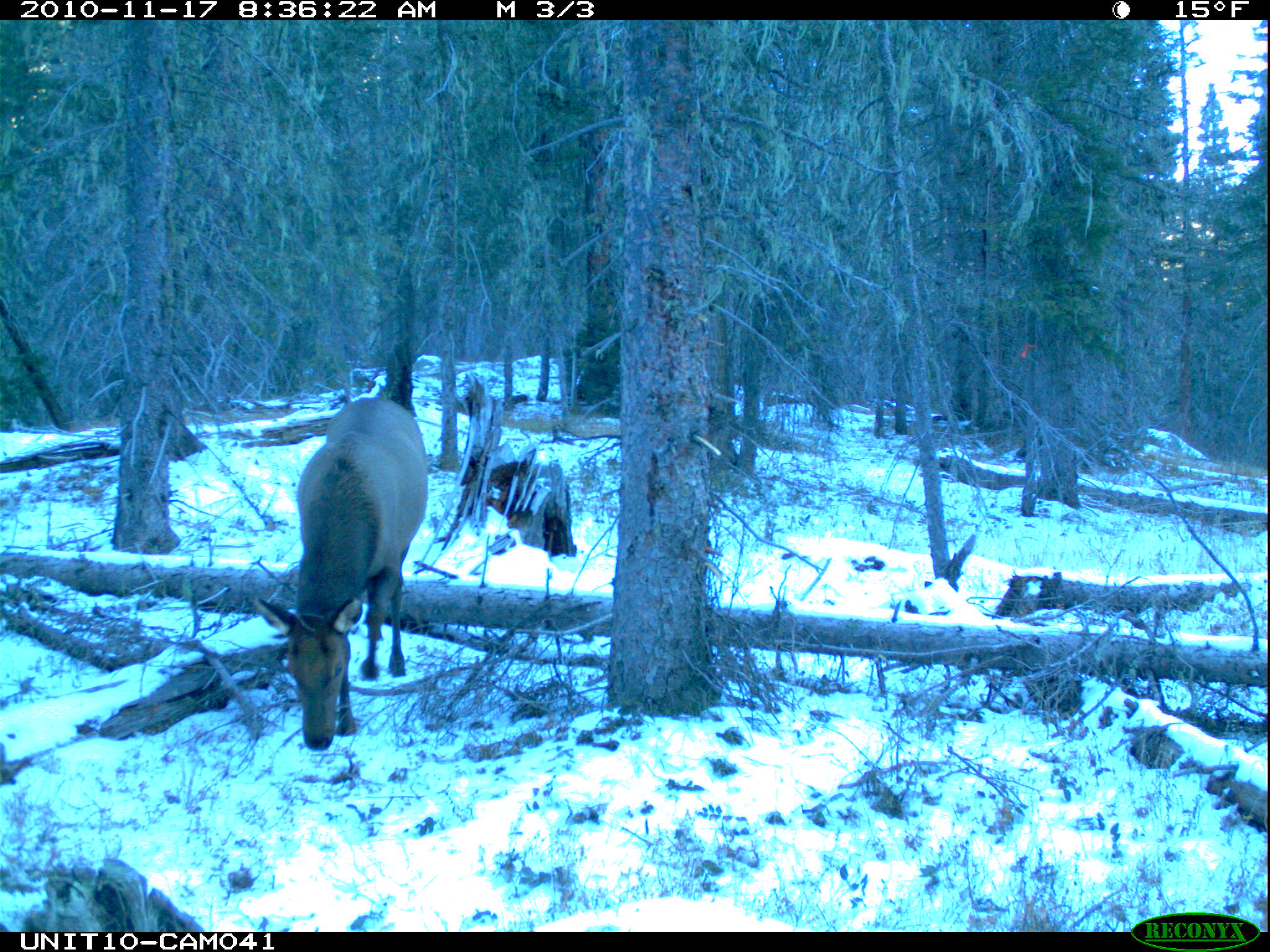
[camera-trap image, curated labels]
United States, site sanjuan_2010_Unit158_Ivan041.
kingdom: Animalia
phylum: Chordata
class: Mammalia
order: Artiodactyla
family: Cervidae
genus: Cervus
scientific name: Cervus elaphus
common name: red deer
Cervus elaphus (red deer).